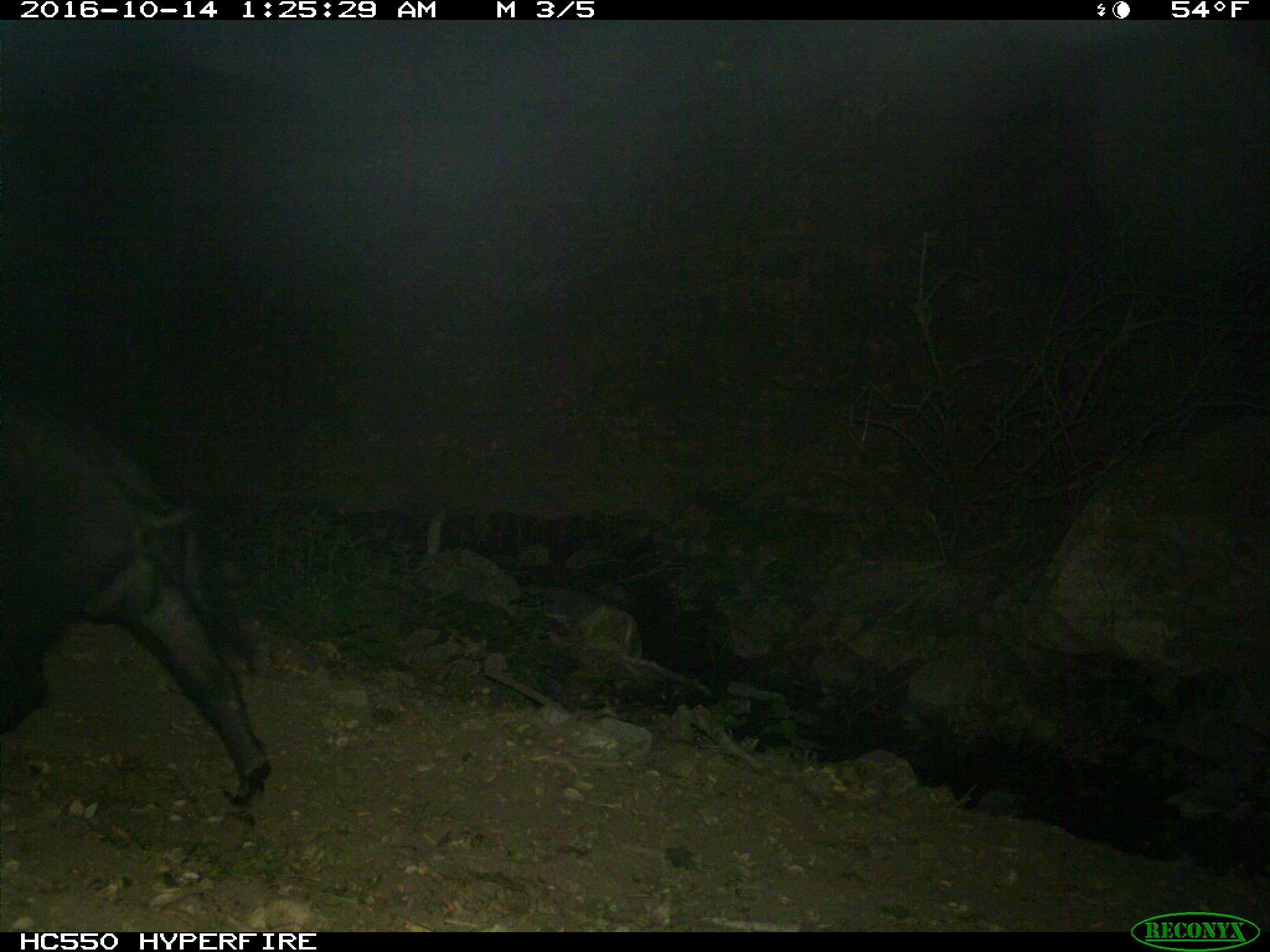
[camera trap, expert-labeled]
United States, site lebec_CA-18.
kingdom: Animalia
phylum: Chordata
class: Mammalia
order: Artiodactyla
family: Suidae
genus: Sus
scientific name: Sus scrofa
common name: wild boar